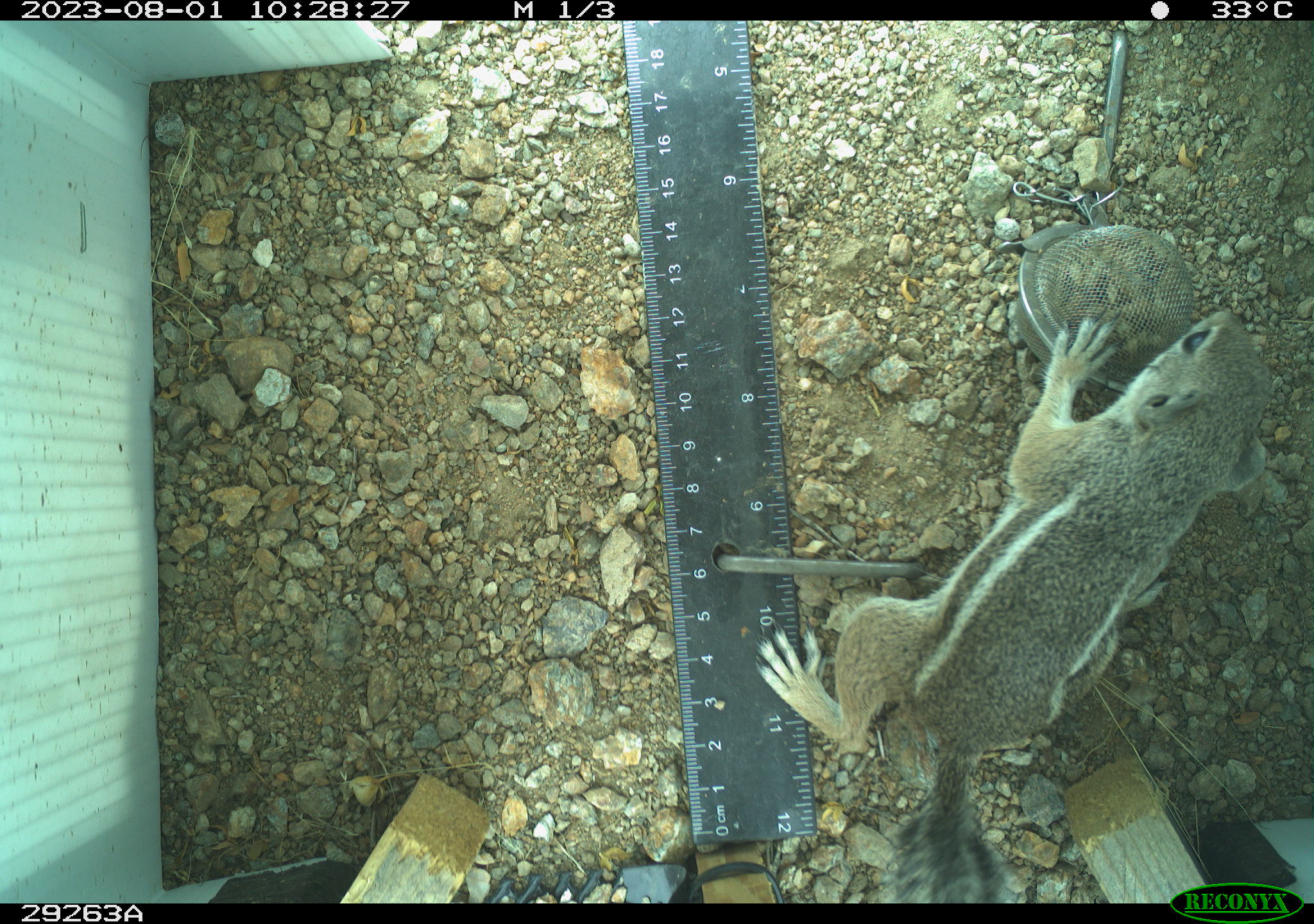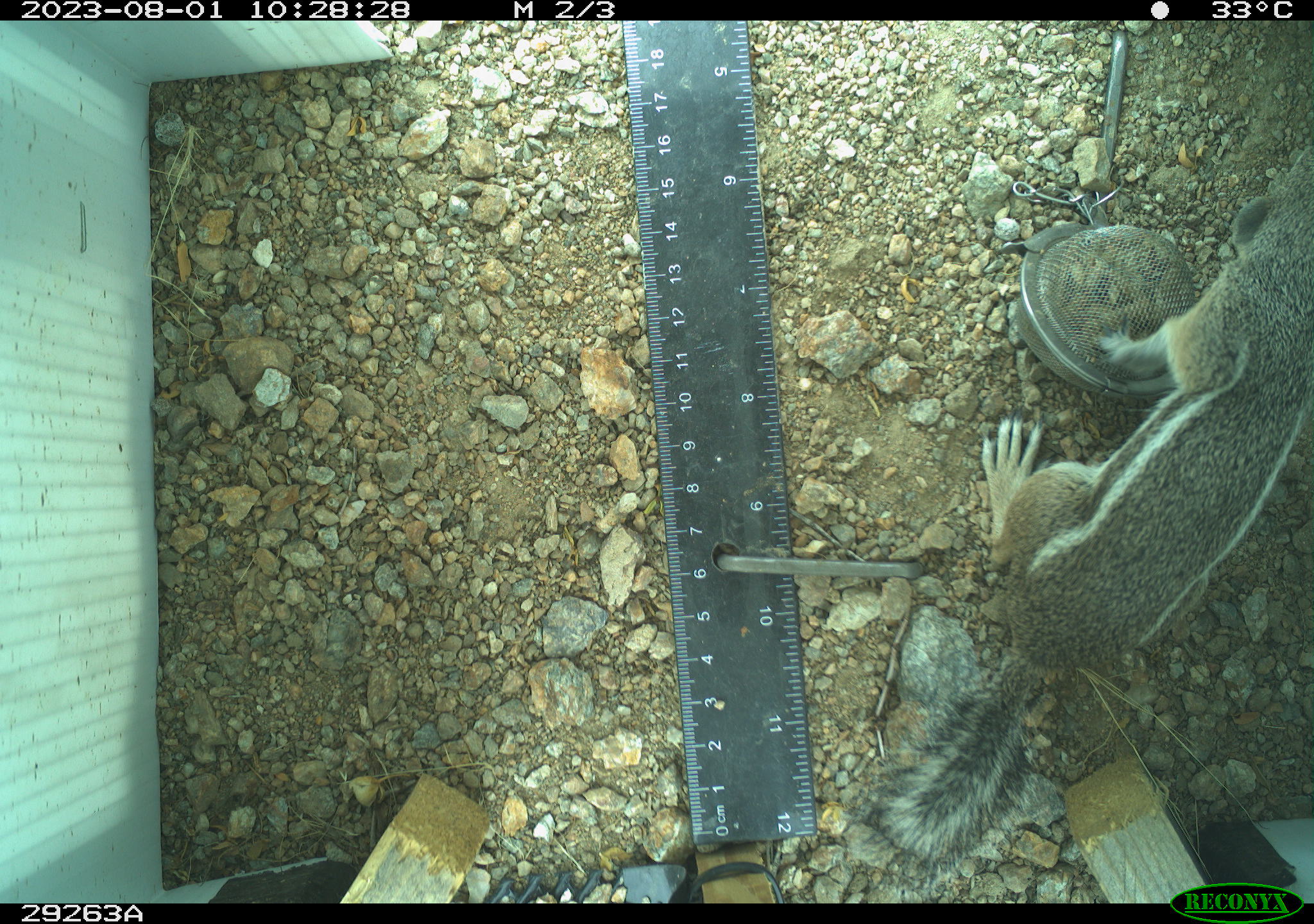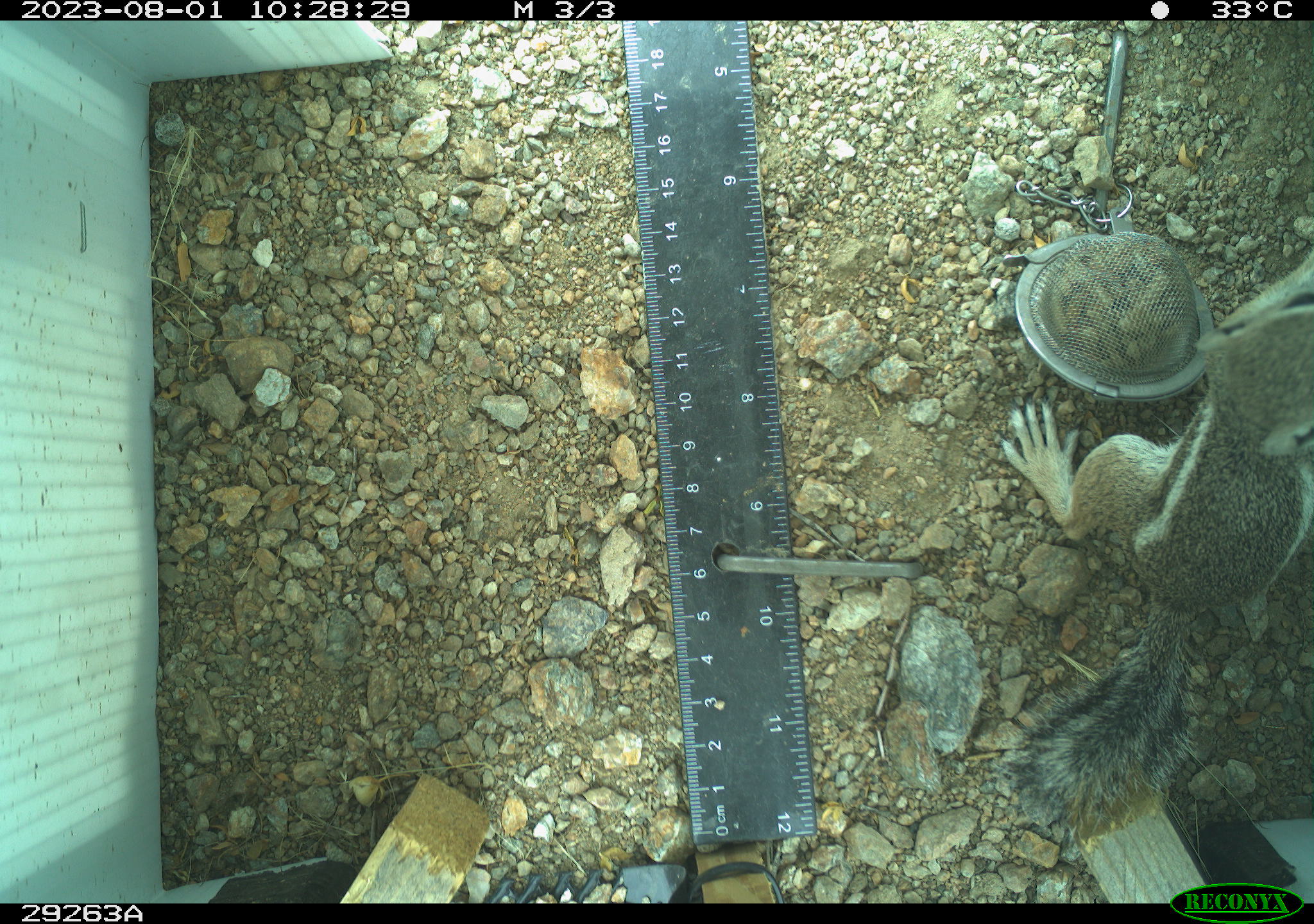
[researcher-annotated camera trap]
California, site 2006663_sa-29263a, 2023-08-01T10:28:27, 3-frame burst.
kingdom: Animalia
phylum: Chordata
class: Mammalia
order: Rodentia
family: Sciuridae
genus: Ammospermophilus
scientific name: Ammospermophilus leucurus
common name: white-tailed antelope squirrel